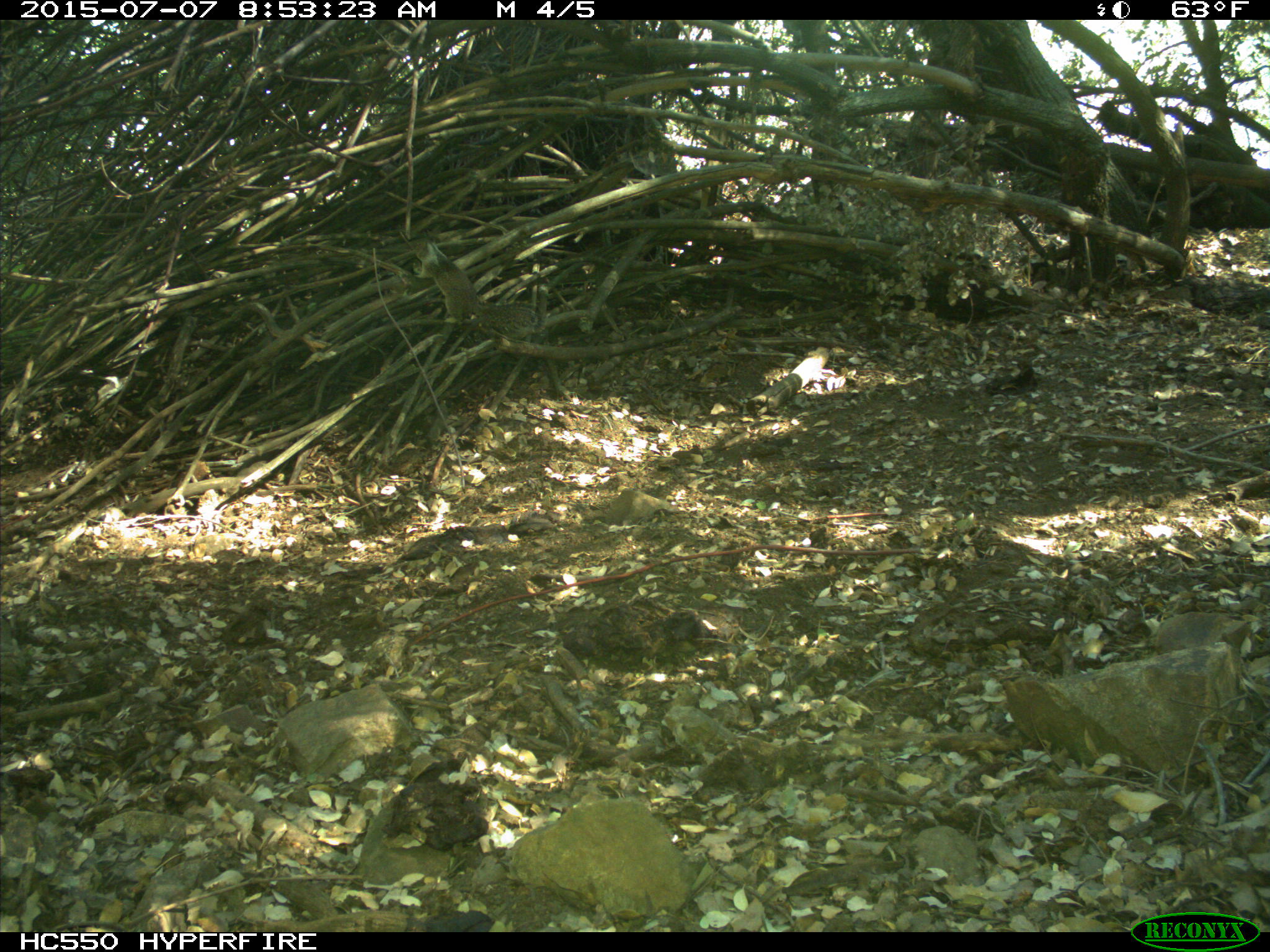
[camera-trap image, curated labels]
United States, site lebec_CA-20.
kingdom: Animalia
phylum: Chordata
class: Mammalia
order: Rodentia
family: Sciuridae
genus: Otospermophilus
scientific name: Otospermophilus beecheyi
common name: california ground squirrel